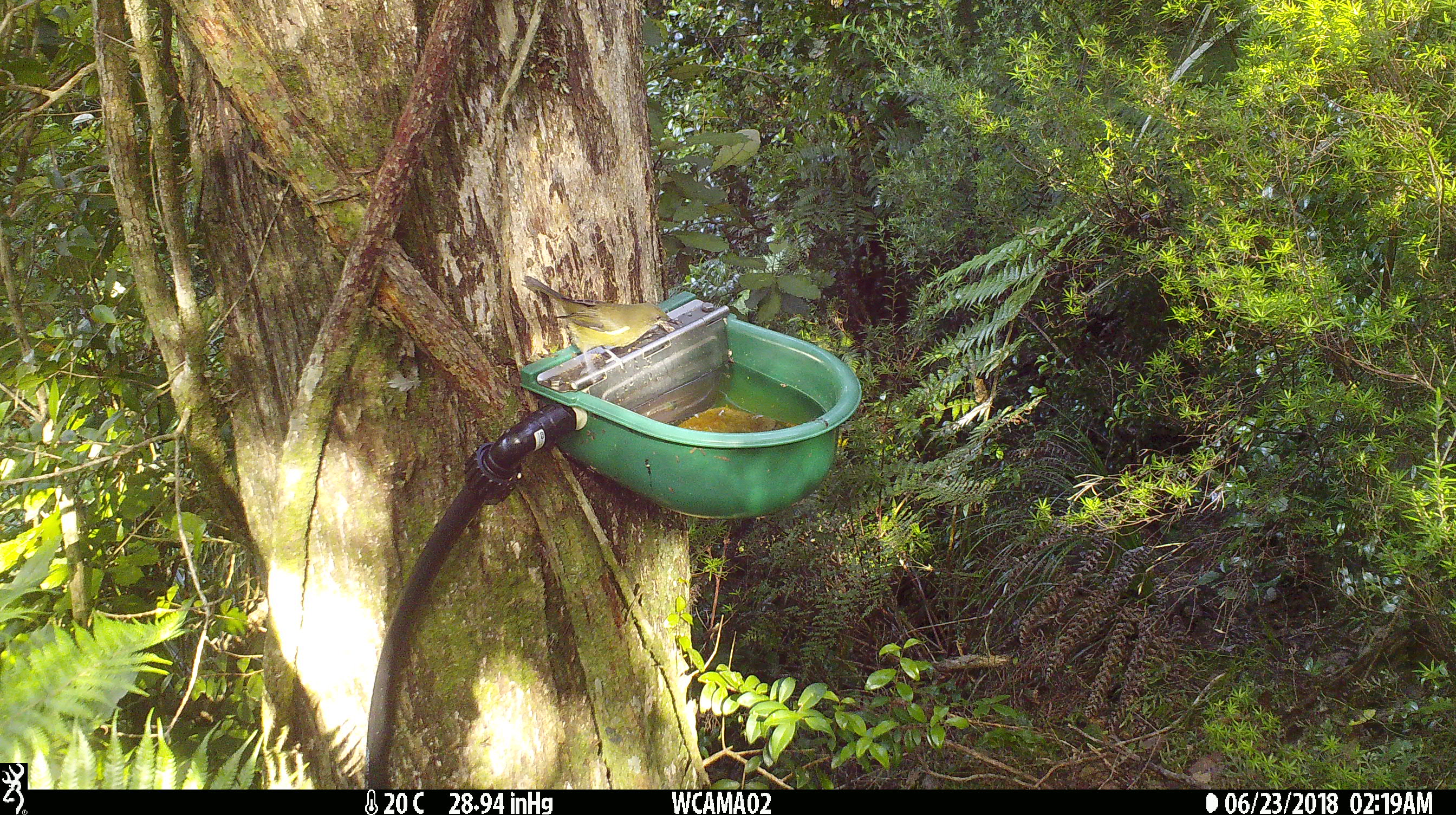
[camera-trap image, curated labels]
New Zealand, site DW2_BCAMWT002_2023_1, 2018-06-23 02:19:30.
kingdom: Animalia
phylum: Chordata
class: Aves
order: Passeriformes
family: Meliphagidae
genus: Anthornis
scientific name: Anthornis melanura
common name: new zealand bellbird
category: bellbird